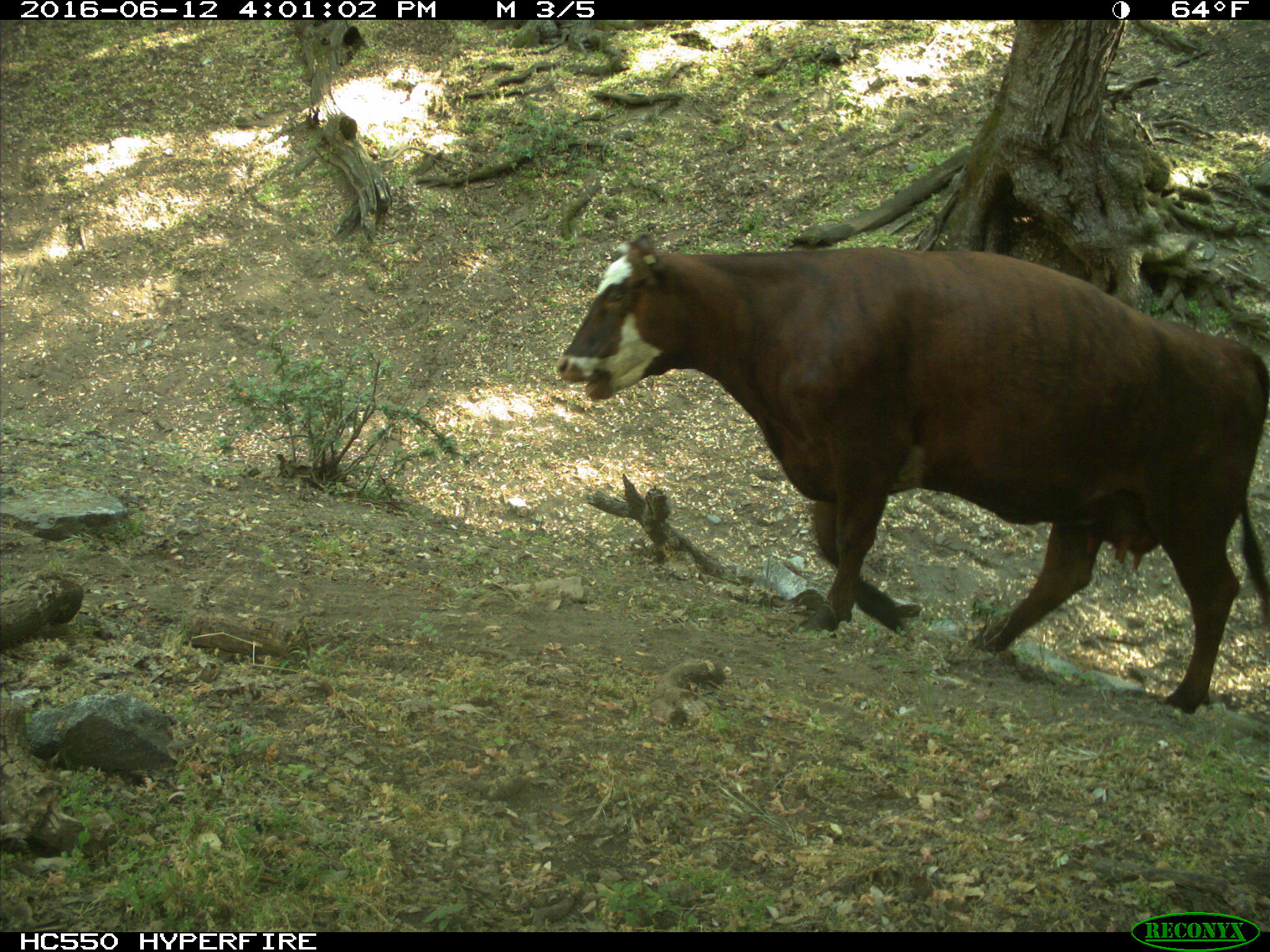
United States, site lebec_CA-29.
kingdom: Animalia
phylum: Chordata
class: Mammalia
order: Artiodactyla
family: Bovidae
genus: Bos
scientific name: Bos taurus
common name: domestic cow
Bos taurus (domestic cow).